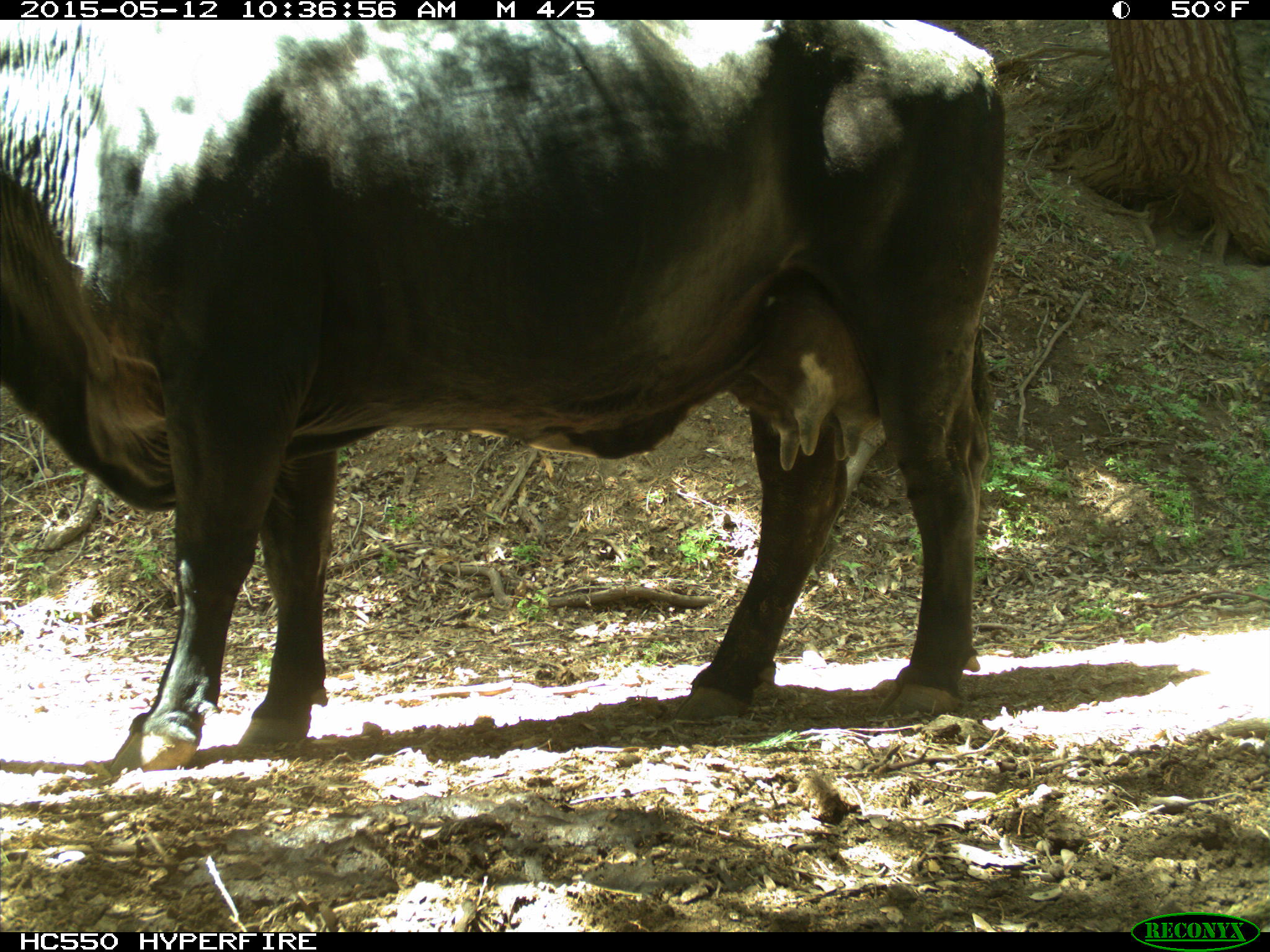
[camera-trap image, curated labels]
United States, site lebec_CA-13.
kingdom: Animalia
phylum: Chordata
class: Mammalia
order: Artiodactyla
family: Bovidae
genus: Bos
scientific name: Bos taurus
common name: domestic cow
Bos taurus (domestic cow).